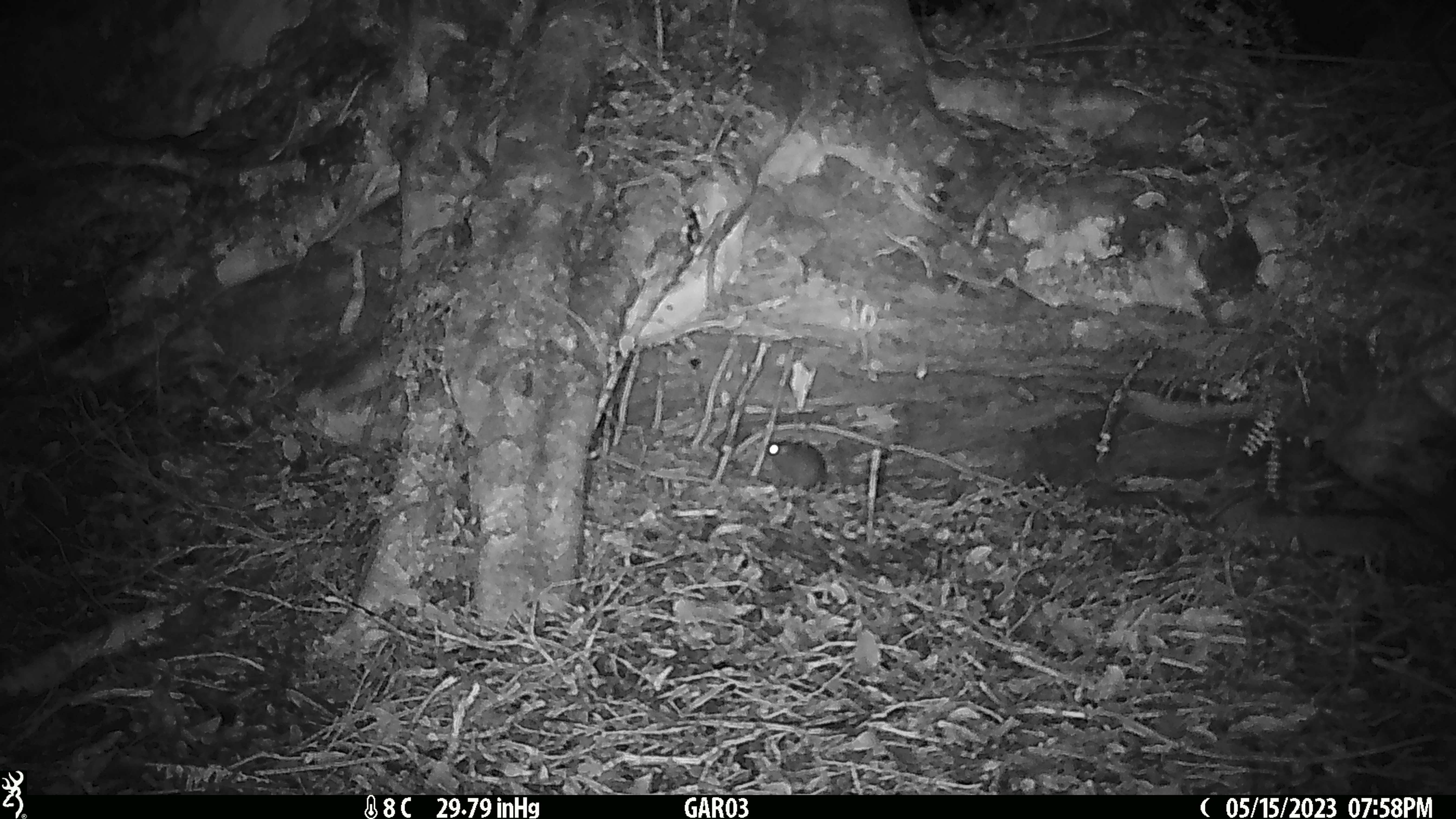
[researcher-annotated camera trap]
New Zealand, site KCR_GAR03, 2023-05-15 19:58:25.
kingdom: Animalia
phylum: Chordata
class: Mammalia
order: Rodentia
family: Muridae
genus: Rattus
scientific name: Rattus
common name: rat